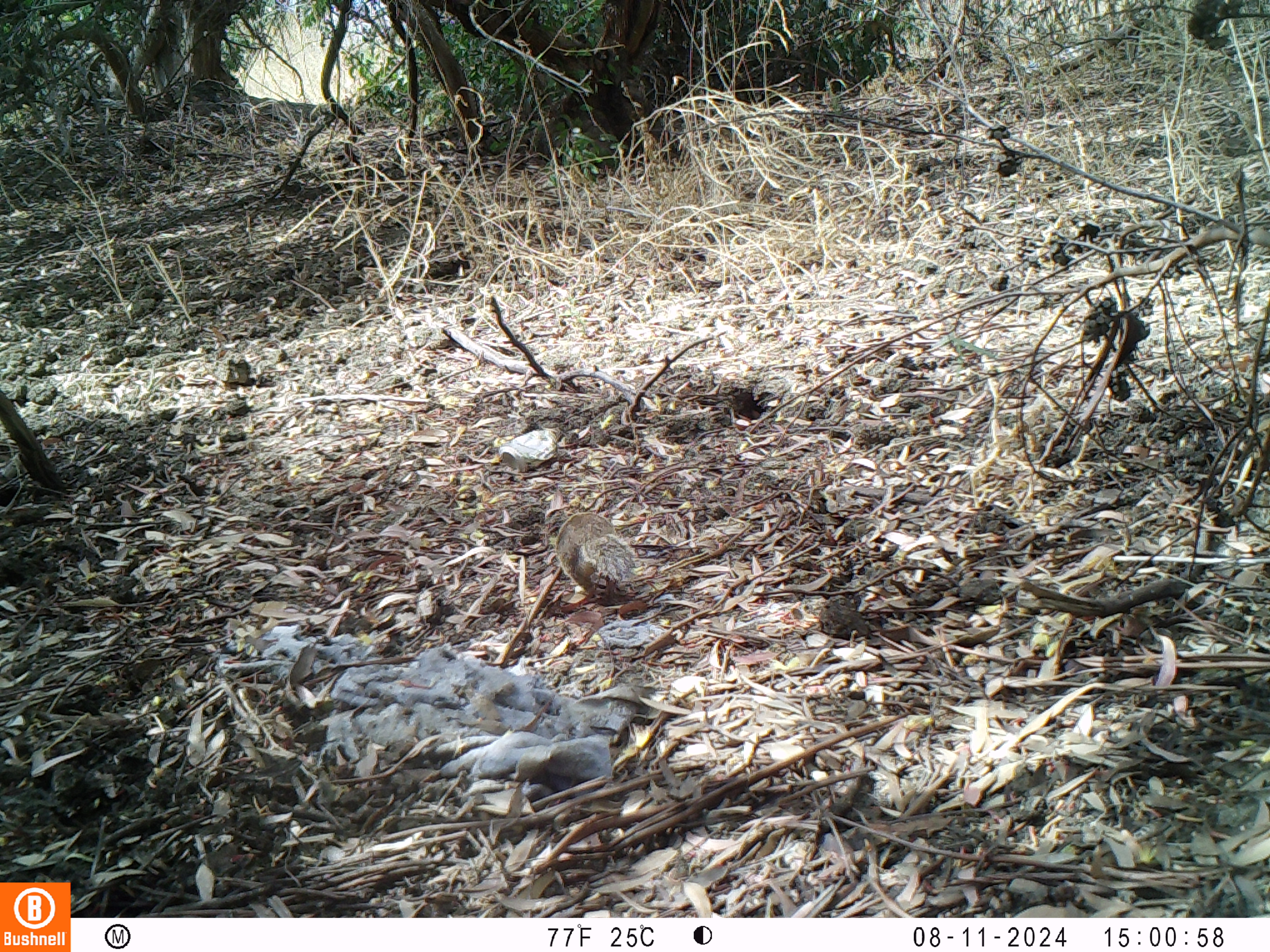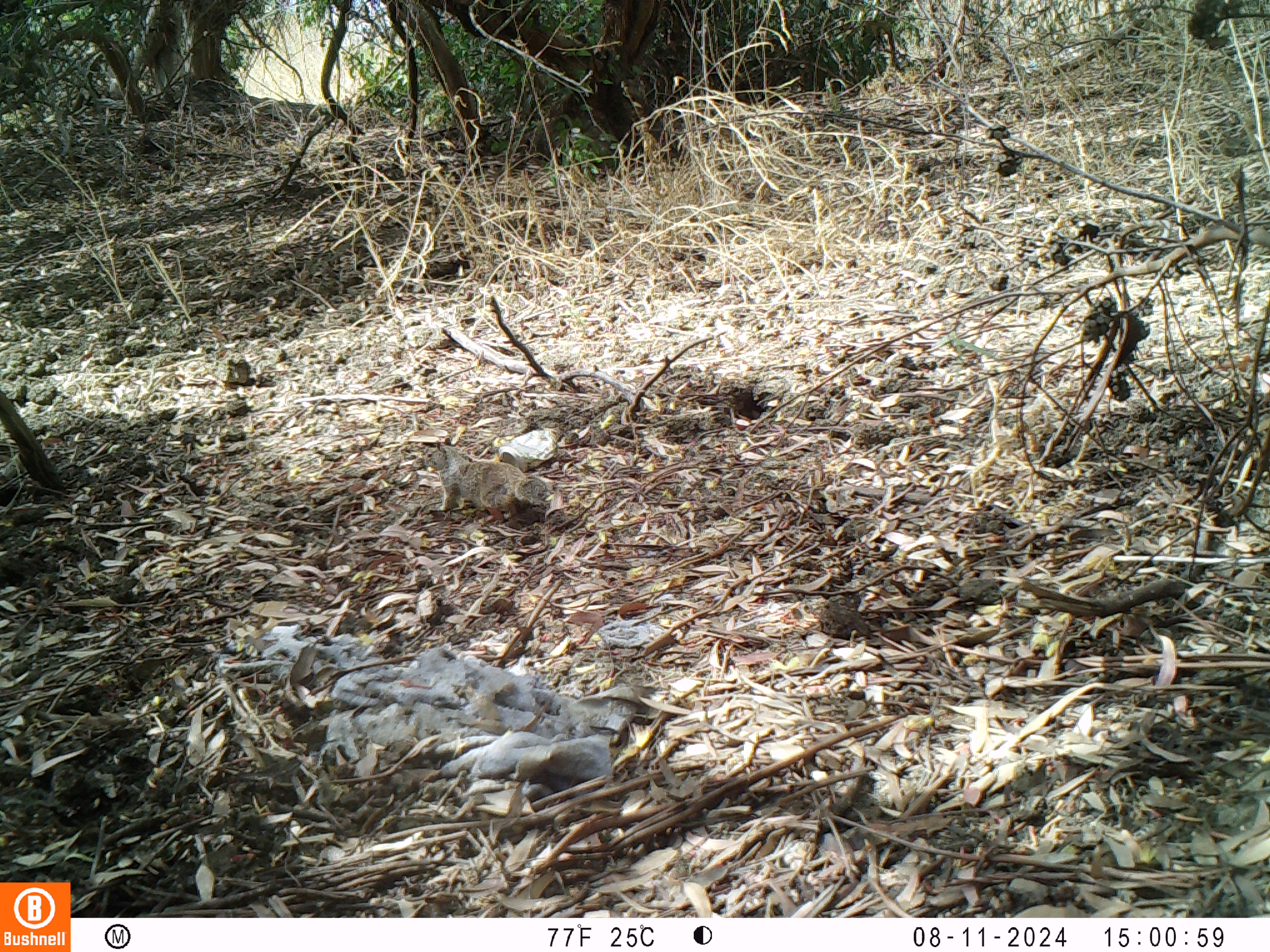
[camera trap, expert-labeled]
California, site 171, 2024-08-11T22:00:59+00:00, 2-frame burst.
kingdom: Animalia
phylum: Chordata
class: Mammalia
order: Rodentia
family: Sciuridae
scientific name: Sciuridae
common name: squirrel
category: unknown squirrel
Unknown squirrel (squirrel) (Sciuridae).